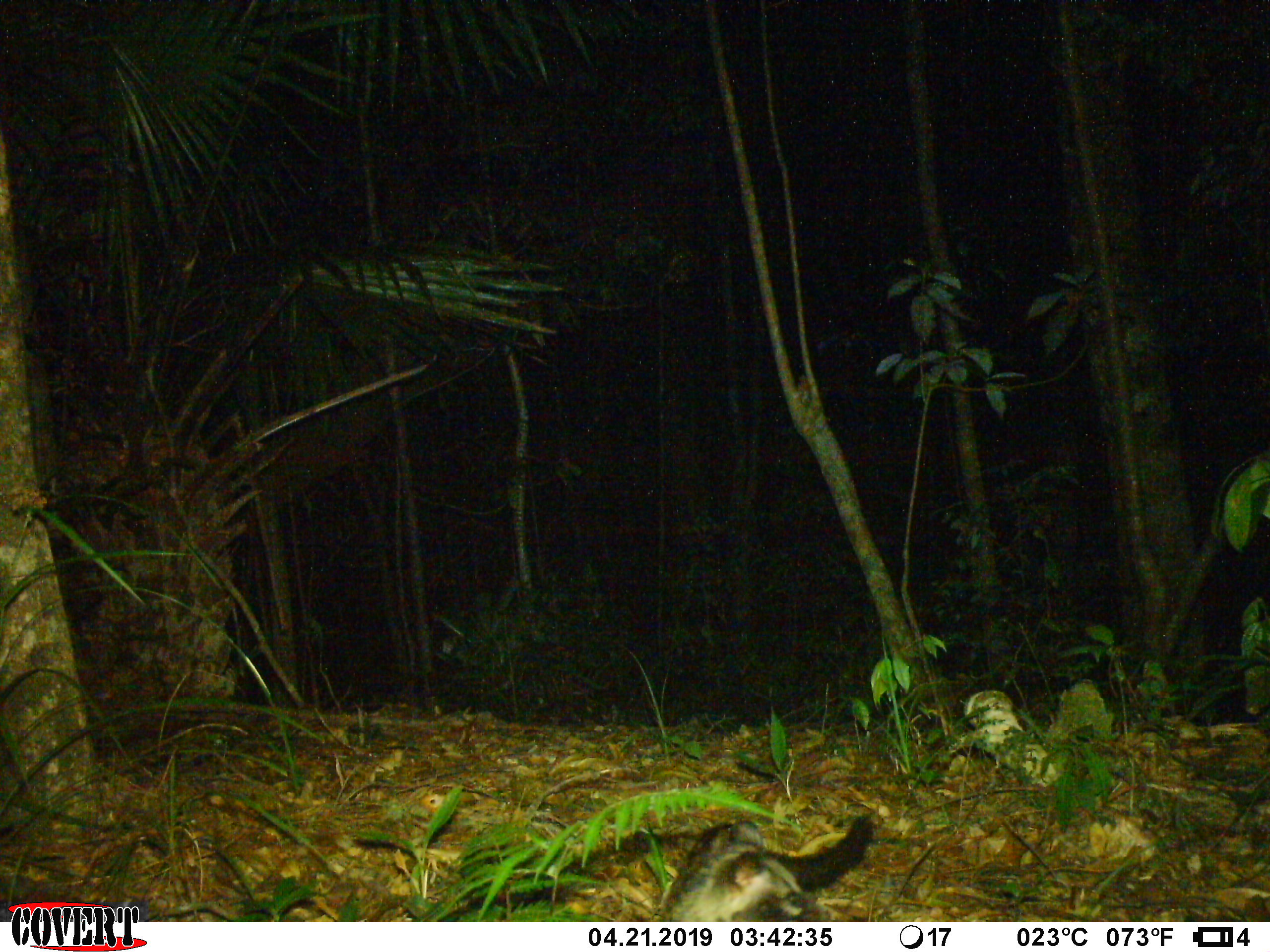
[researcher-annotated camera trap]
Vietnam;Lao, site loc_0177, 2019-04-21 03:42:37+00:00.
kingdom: Animalia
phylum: Chordata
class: Mammalia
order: Carnivora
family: Viverridae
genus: Paradoxurus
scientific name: Paradoxurus hermaphroditus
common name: common palm civet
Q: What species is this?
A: Common palm civet (Paradoxurus hermaphroditus).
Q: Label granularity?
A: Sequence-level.